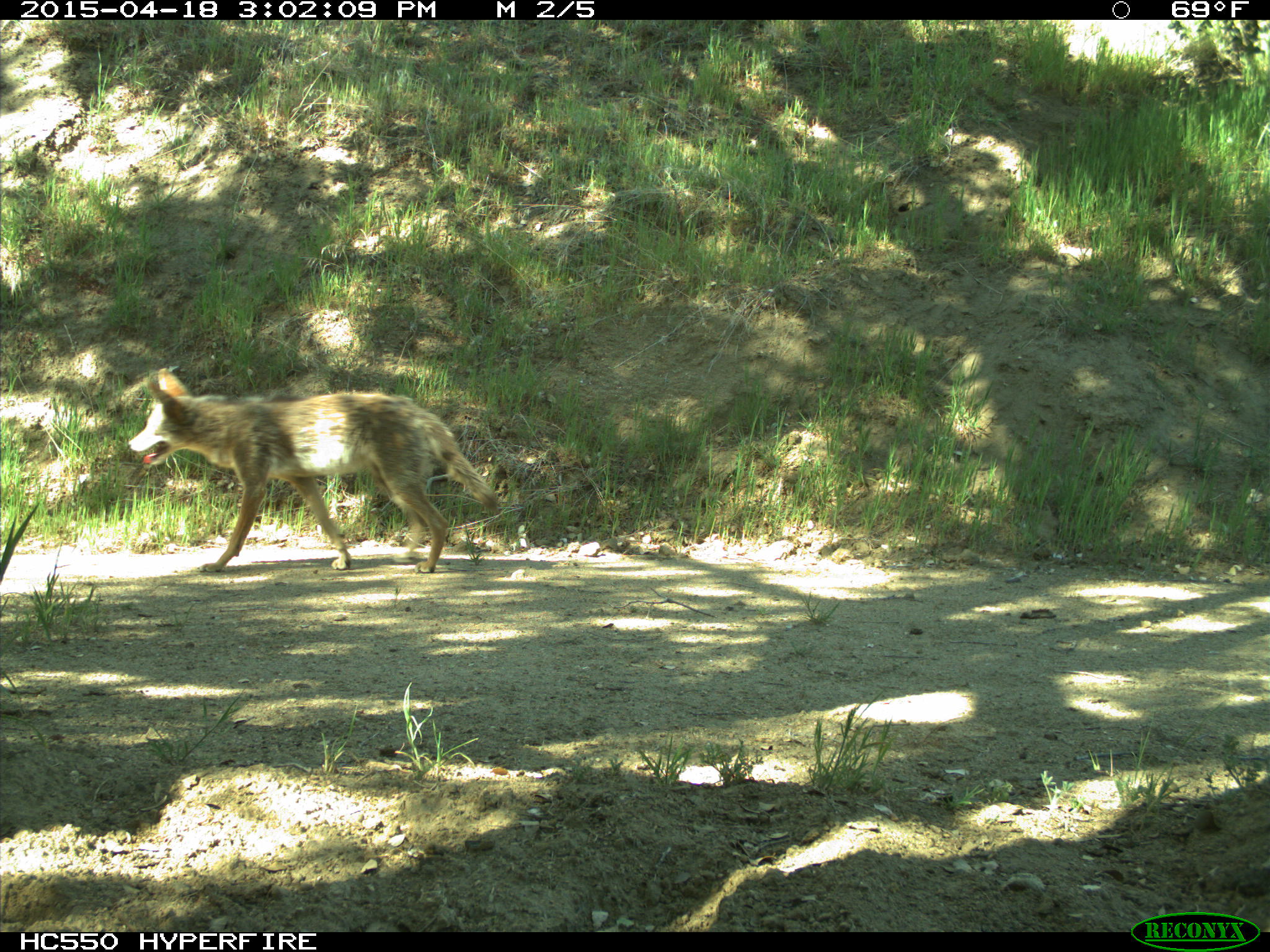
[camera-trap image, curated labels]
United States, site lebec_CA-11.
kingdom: Animalia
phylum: Chordata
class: Mammalia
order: Carnivora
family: Canidae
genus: Canis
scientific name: Canis latrans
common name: coyote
Canis latrans (coyote).